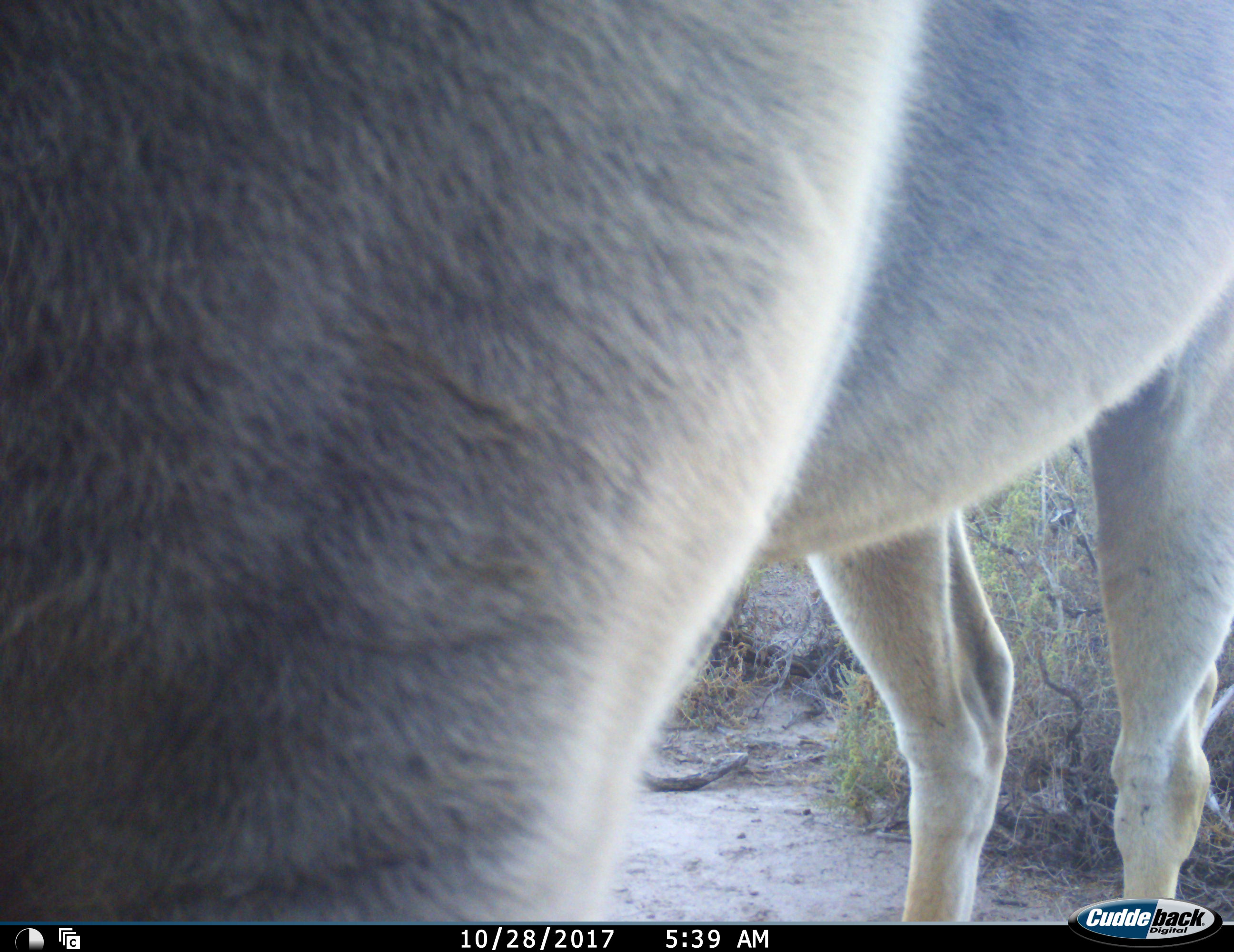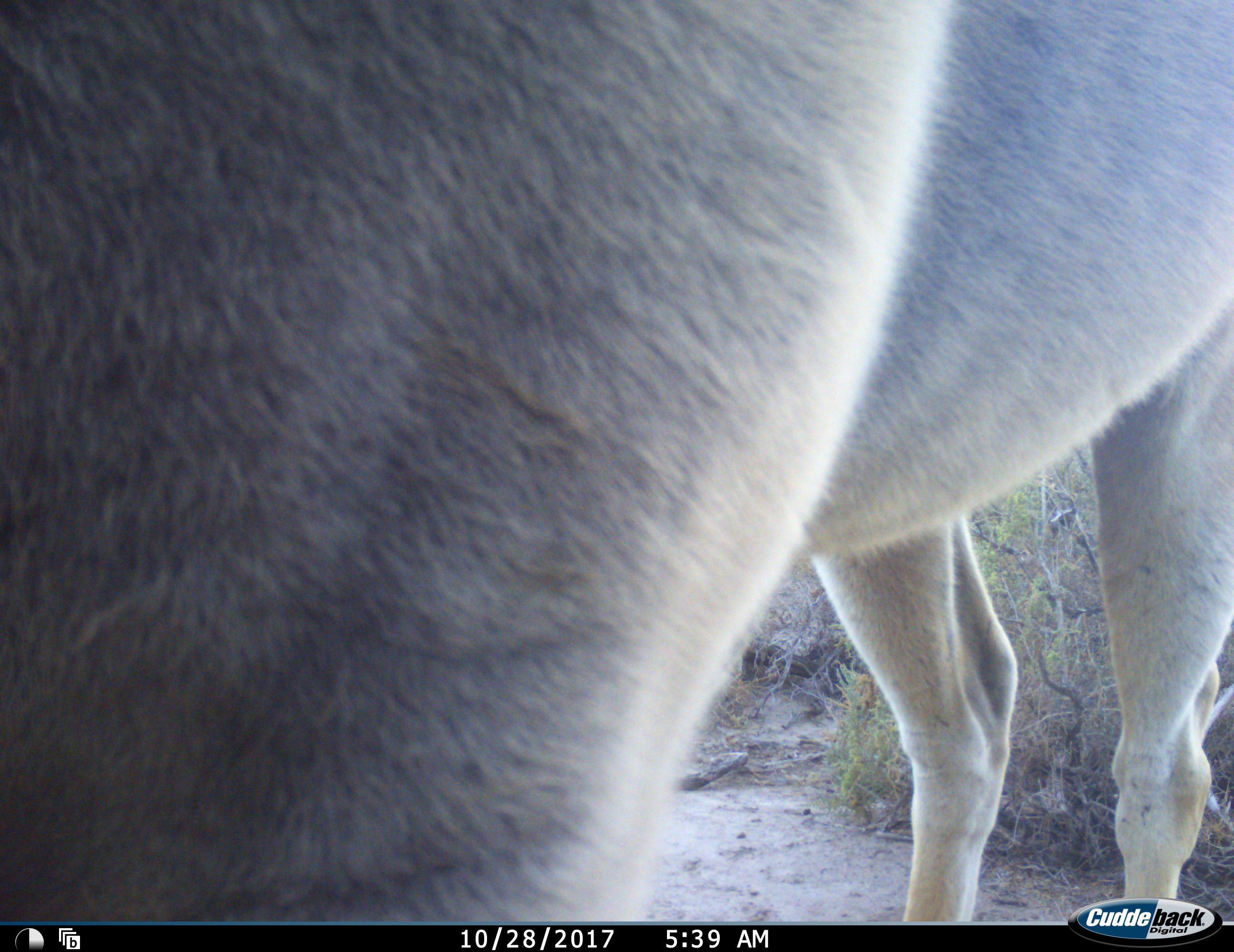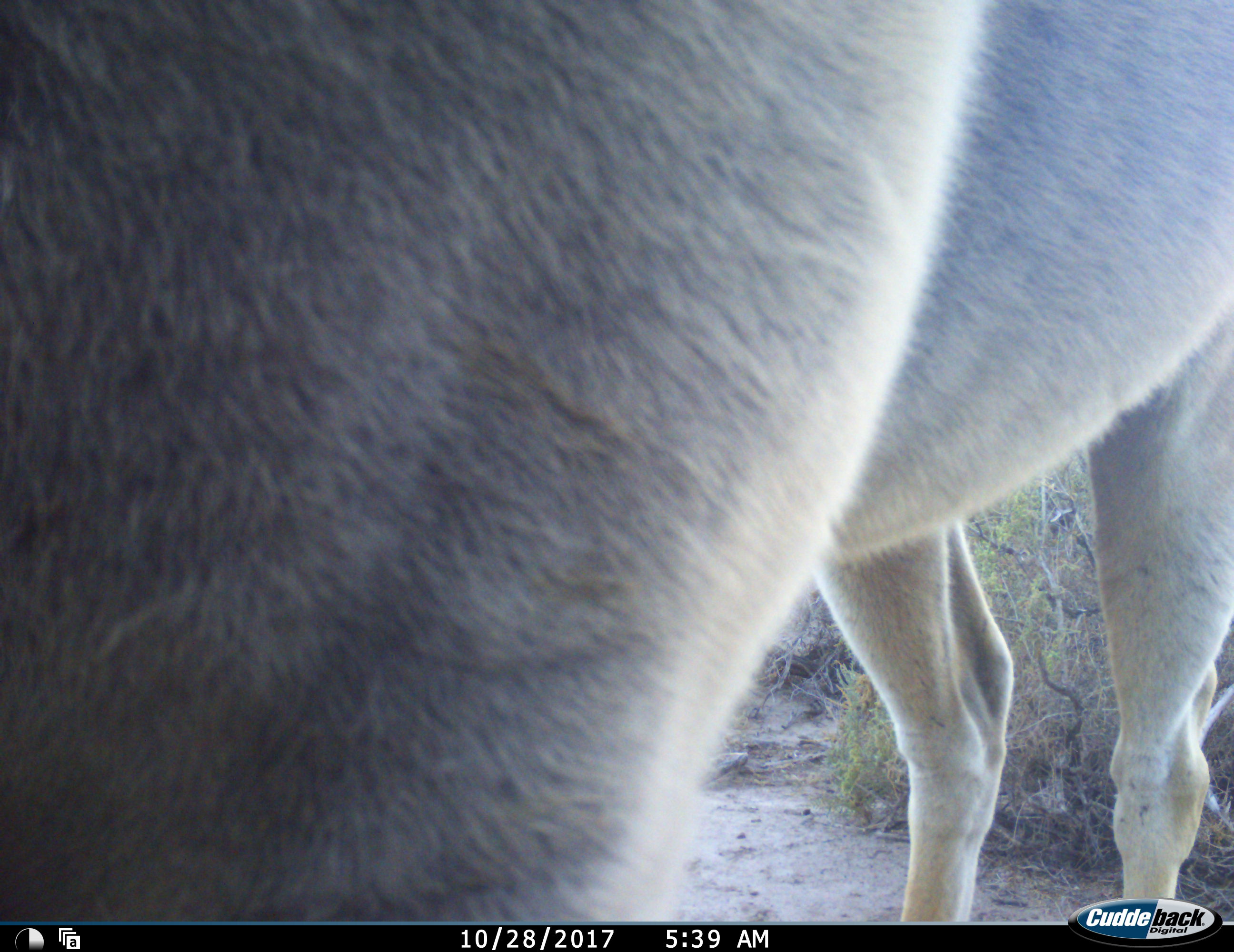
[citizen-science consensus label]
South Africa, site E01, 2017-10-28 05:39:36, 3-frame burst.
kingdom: Animalia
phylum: Chordata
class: Mammalia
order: Artiodactyla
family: Bovidae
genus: Tragelaphus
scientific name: Tragelaphus oryx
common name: eland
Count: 1.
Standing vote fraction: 100%.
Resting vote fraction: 0%.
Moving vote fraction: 0%.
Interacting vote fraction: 0%.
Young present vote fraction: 0%.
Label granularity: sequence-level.